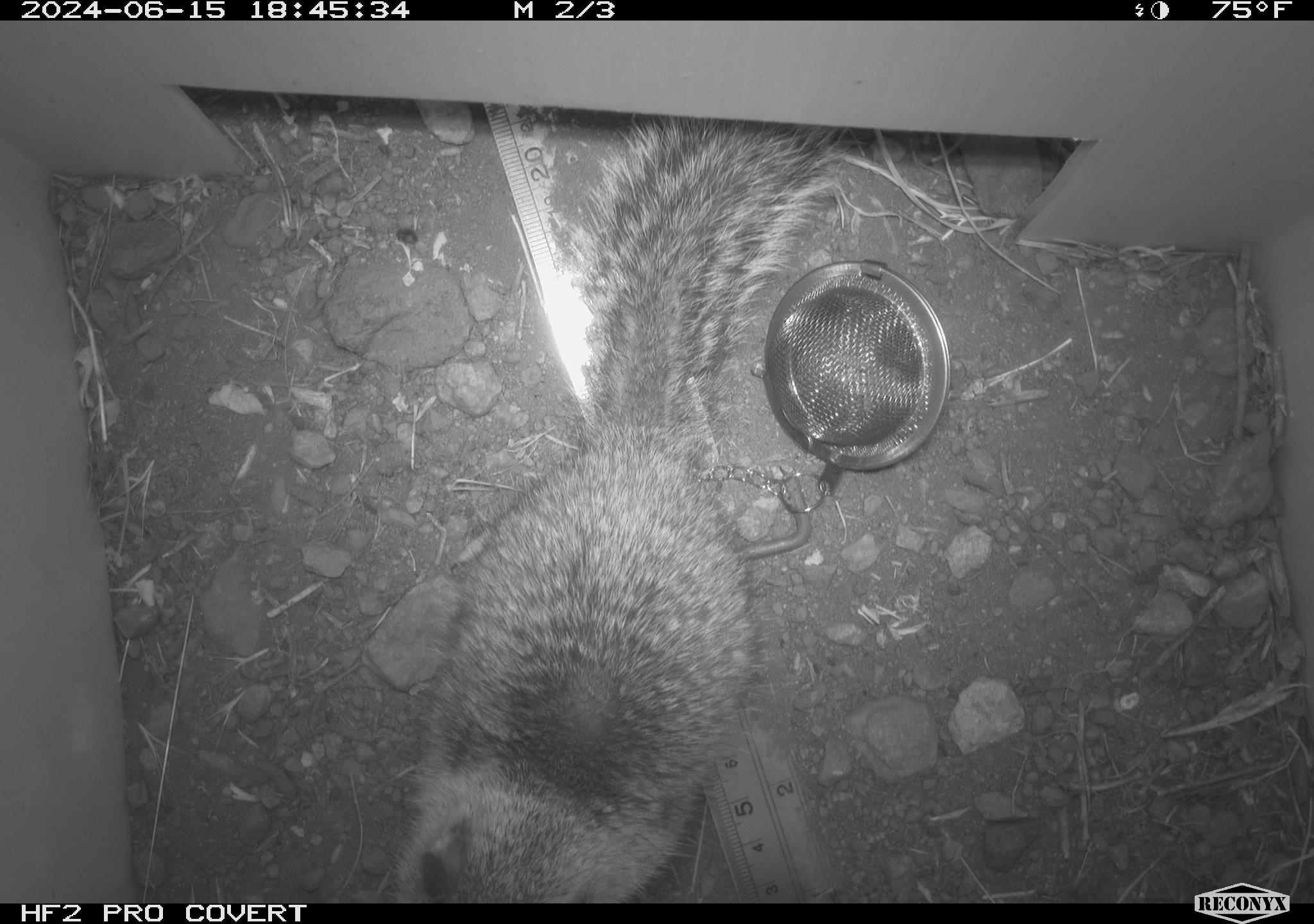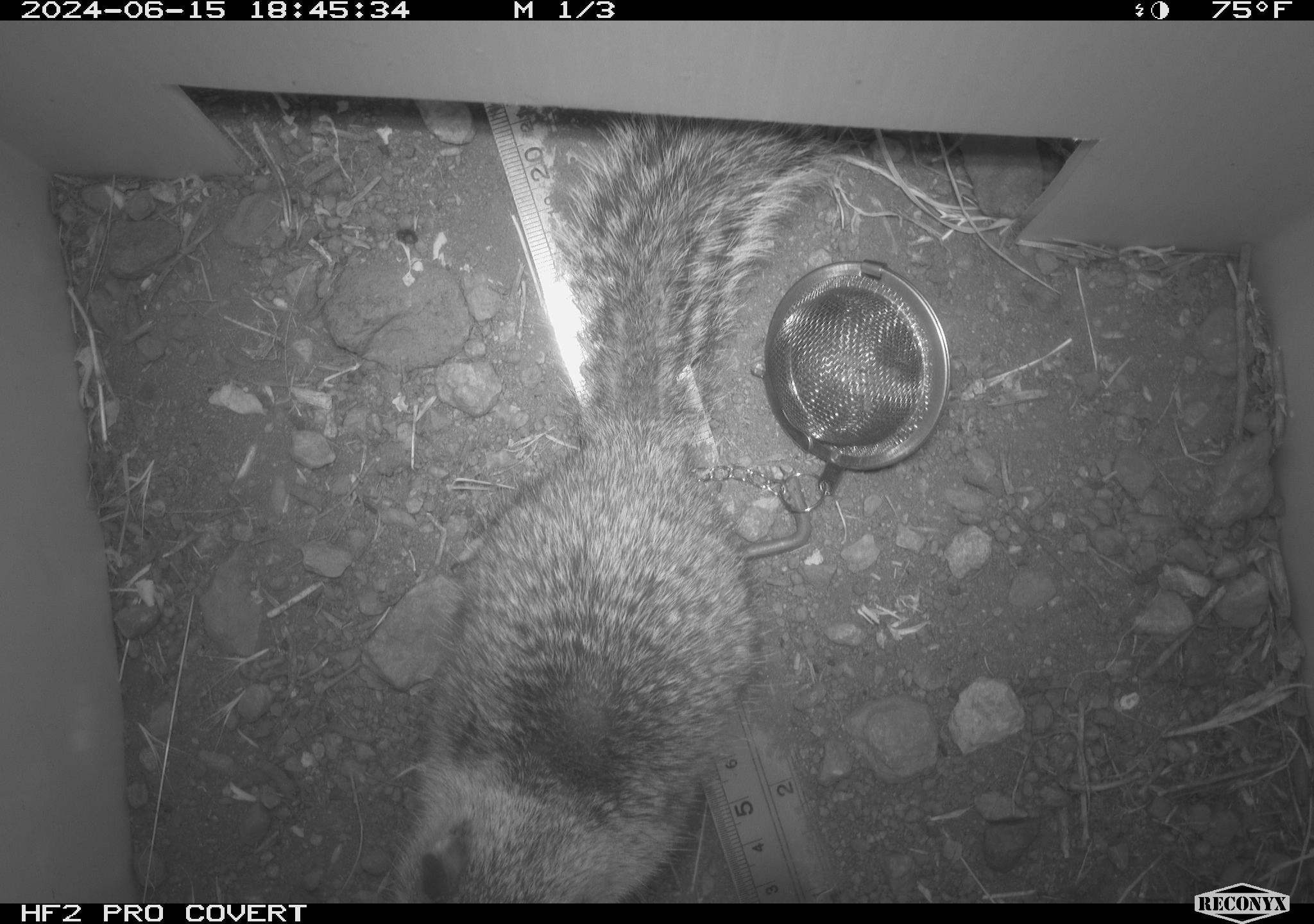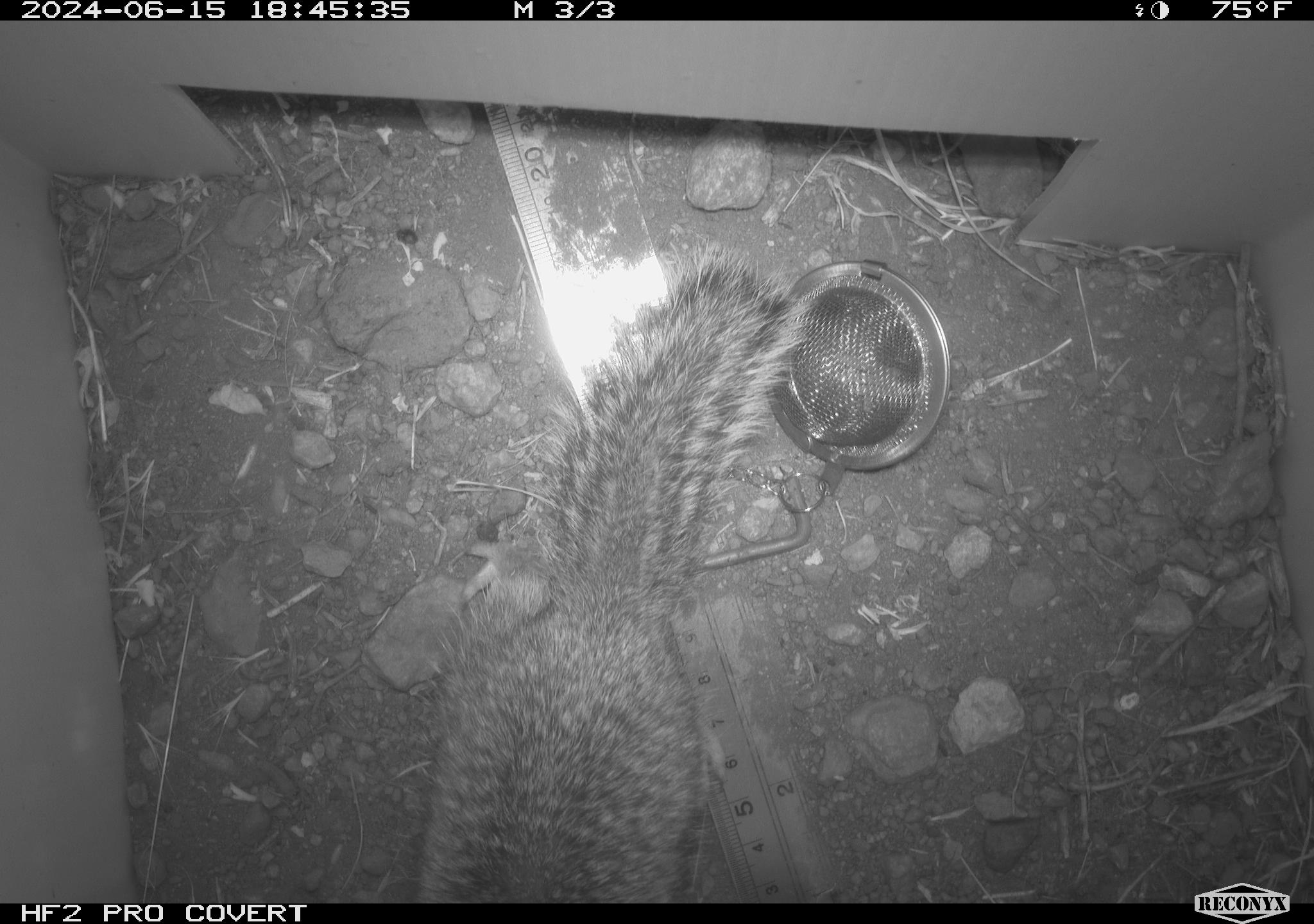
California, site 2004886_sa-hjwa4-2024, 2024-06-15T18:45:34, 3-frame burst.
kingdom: Animalia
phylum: Chordata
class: Mammalia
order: Rodentia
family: Sciuridae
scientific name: Sciuridae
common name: squirrels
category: sciuridae family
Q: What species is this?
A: Sciuridae family (squirrels) (Sciuridae).